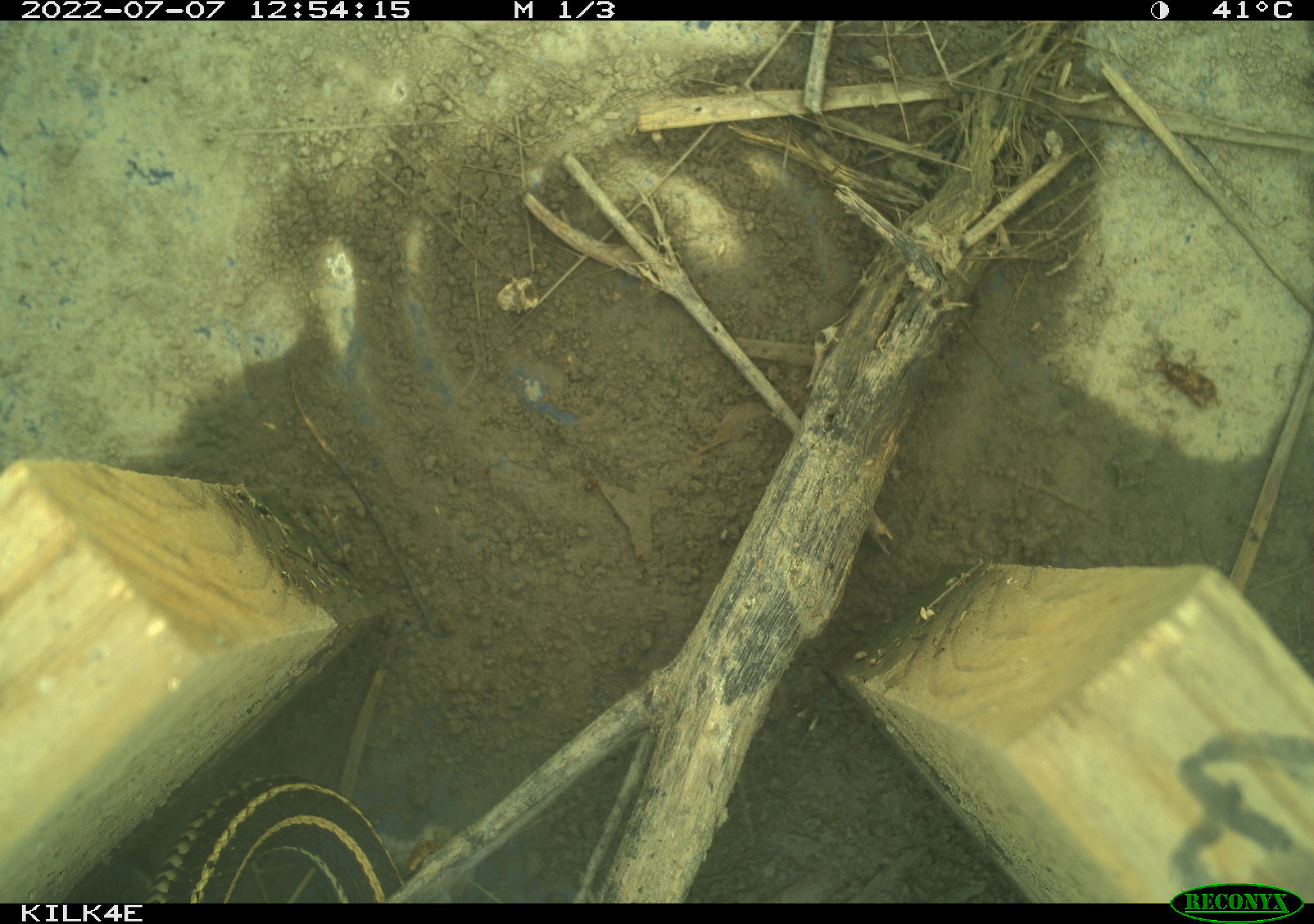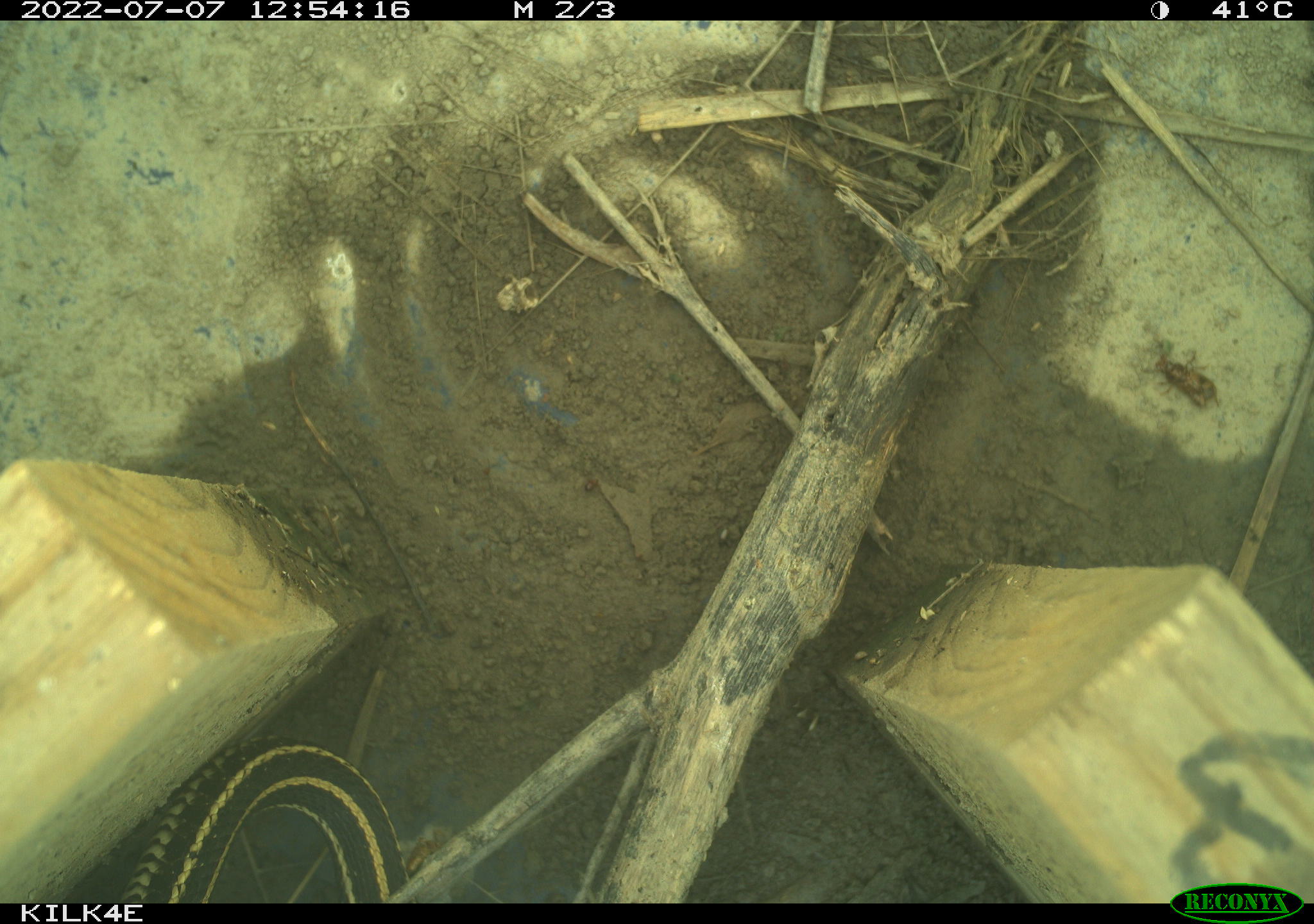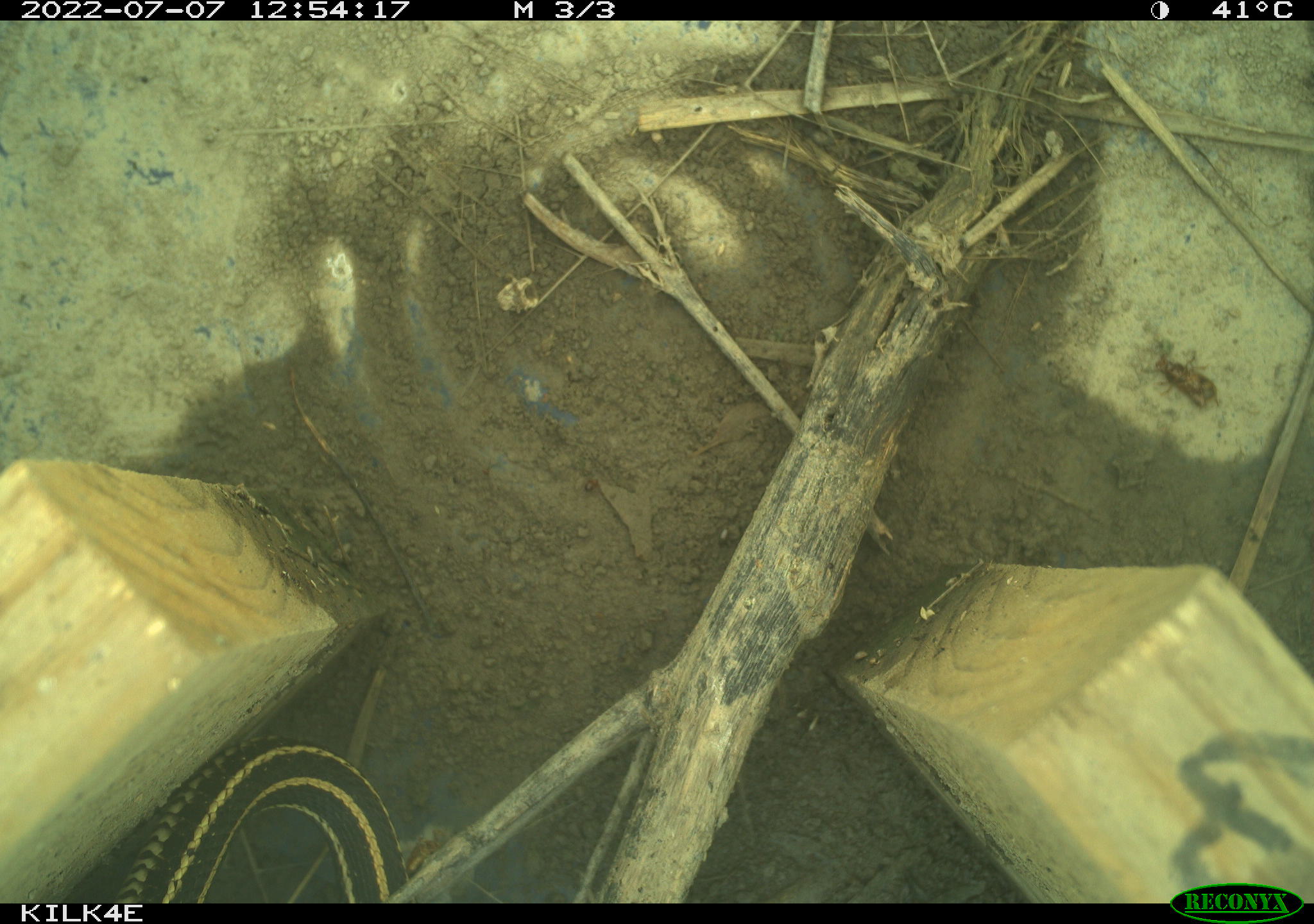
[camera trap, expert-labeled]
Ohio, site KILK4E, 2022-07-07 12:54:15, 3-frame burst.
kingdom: Animalia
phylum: Chordata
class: Reptilia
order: Squamata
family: Colubridae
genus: Thamnophis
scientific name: Thamnophis radix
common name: plains gartersnake